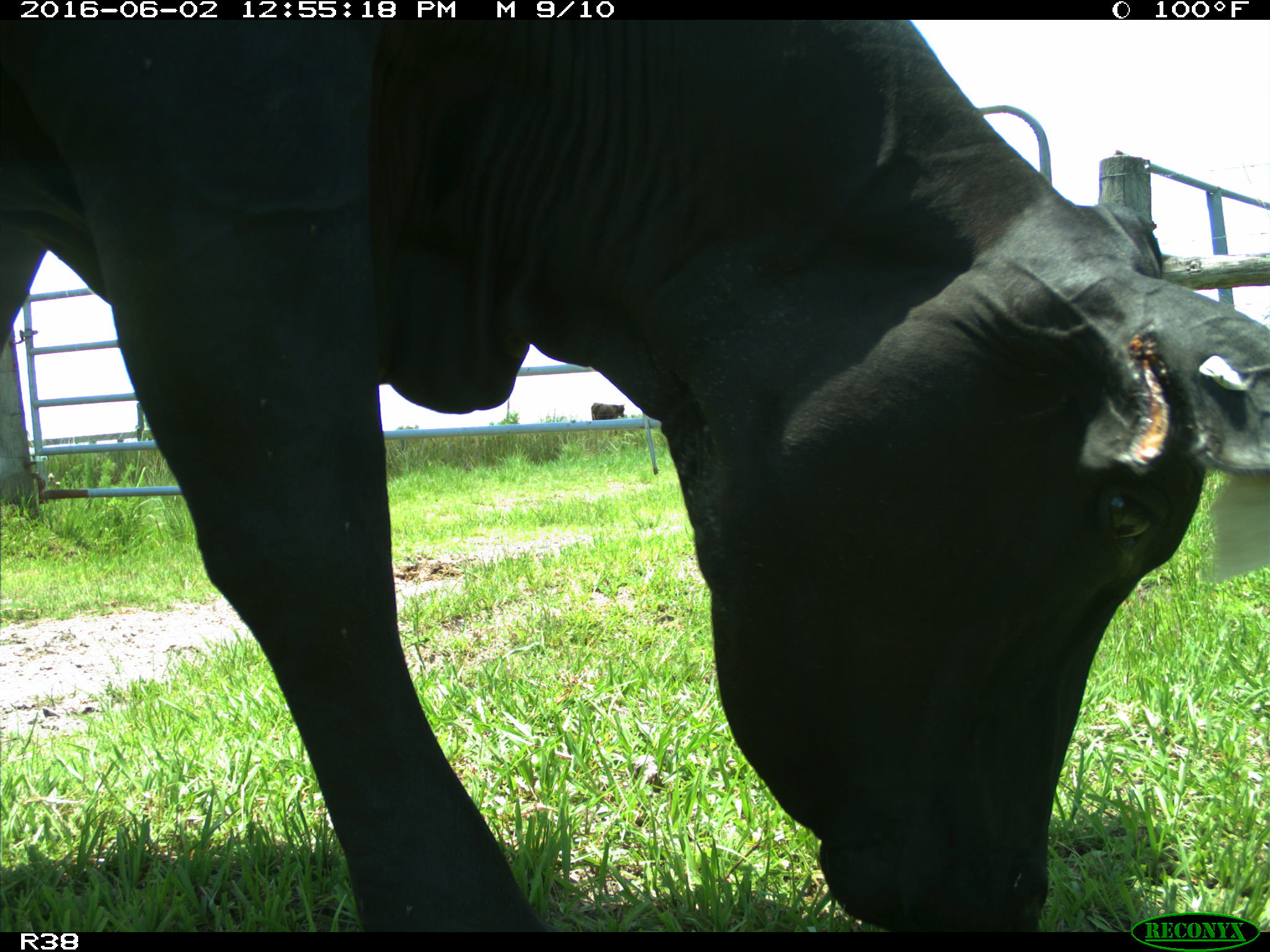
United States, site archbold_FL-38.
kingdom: Animalia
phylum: Chordata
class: Mammalia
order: Artiodactyla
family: Bovidae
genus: Bos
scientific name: Bos taurus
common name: domestic cow